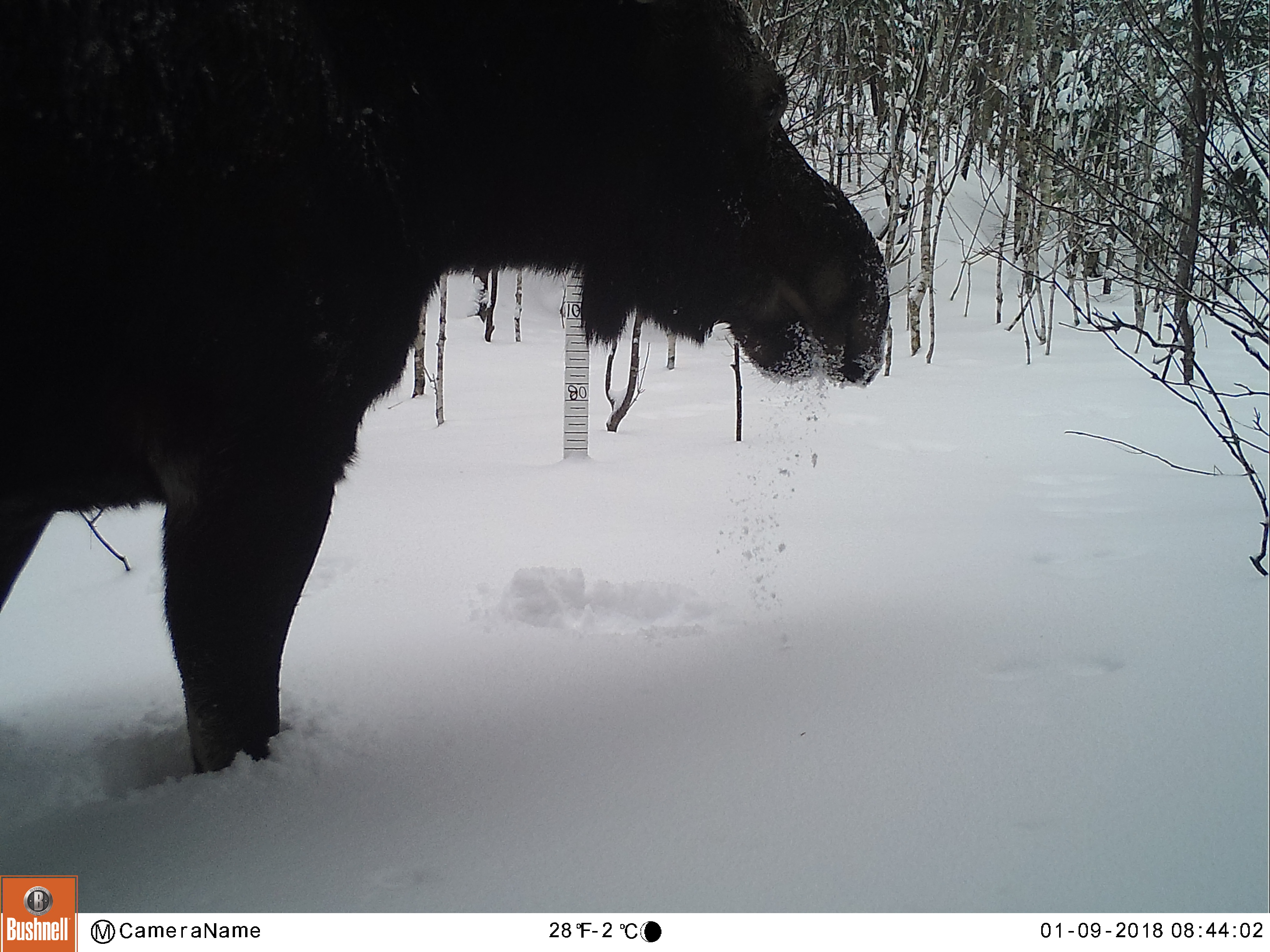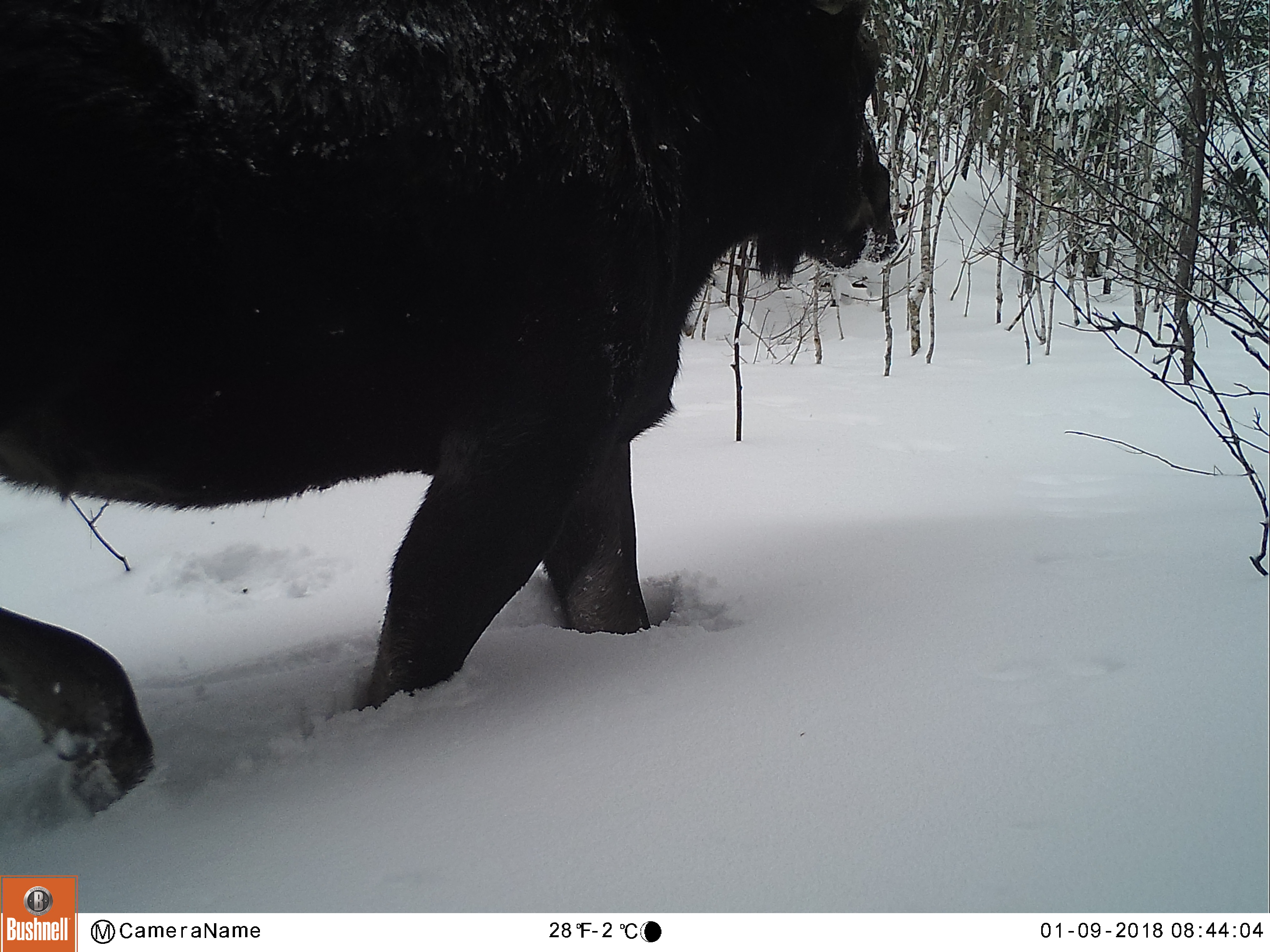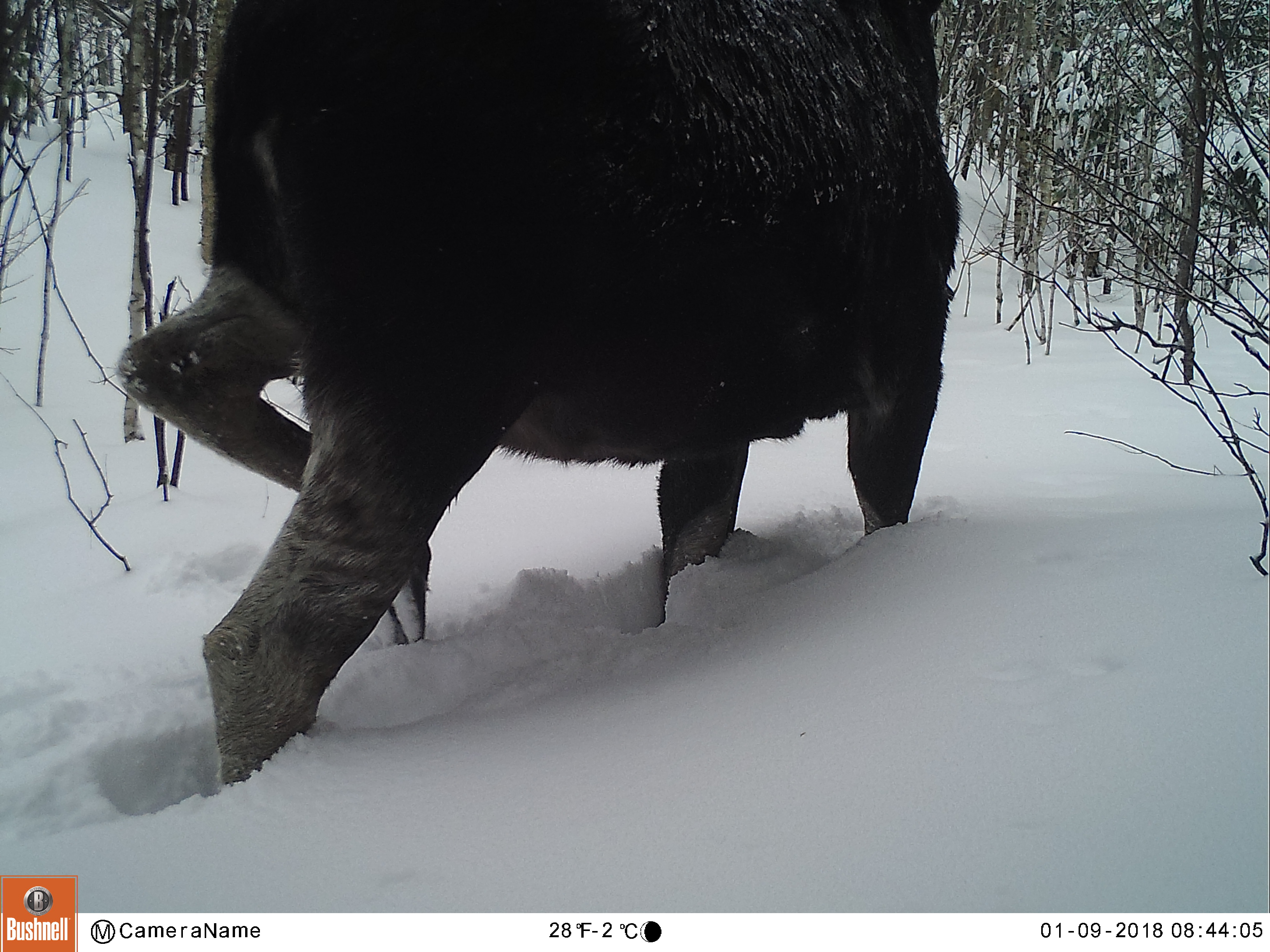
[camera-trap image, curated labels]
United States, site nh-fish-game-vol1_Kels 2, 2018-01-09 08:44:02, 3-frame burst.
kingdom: Animalia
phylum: Chordata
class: Mammalia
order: Artiodactyla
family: Cervidae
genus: Alces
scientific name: Alces alces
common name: moose